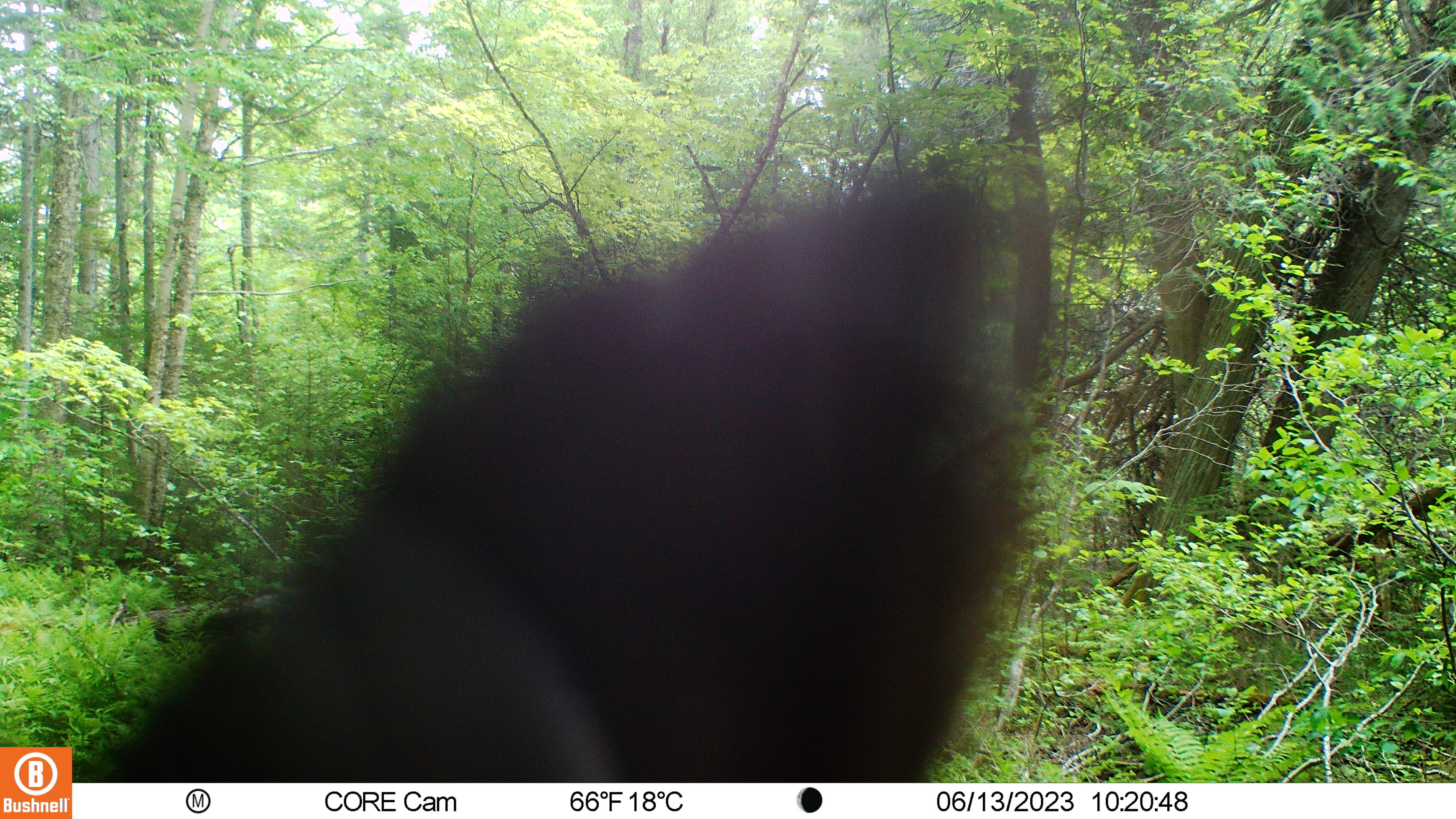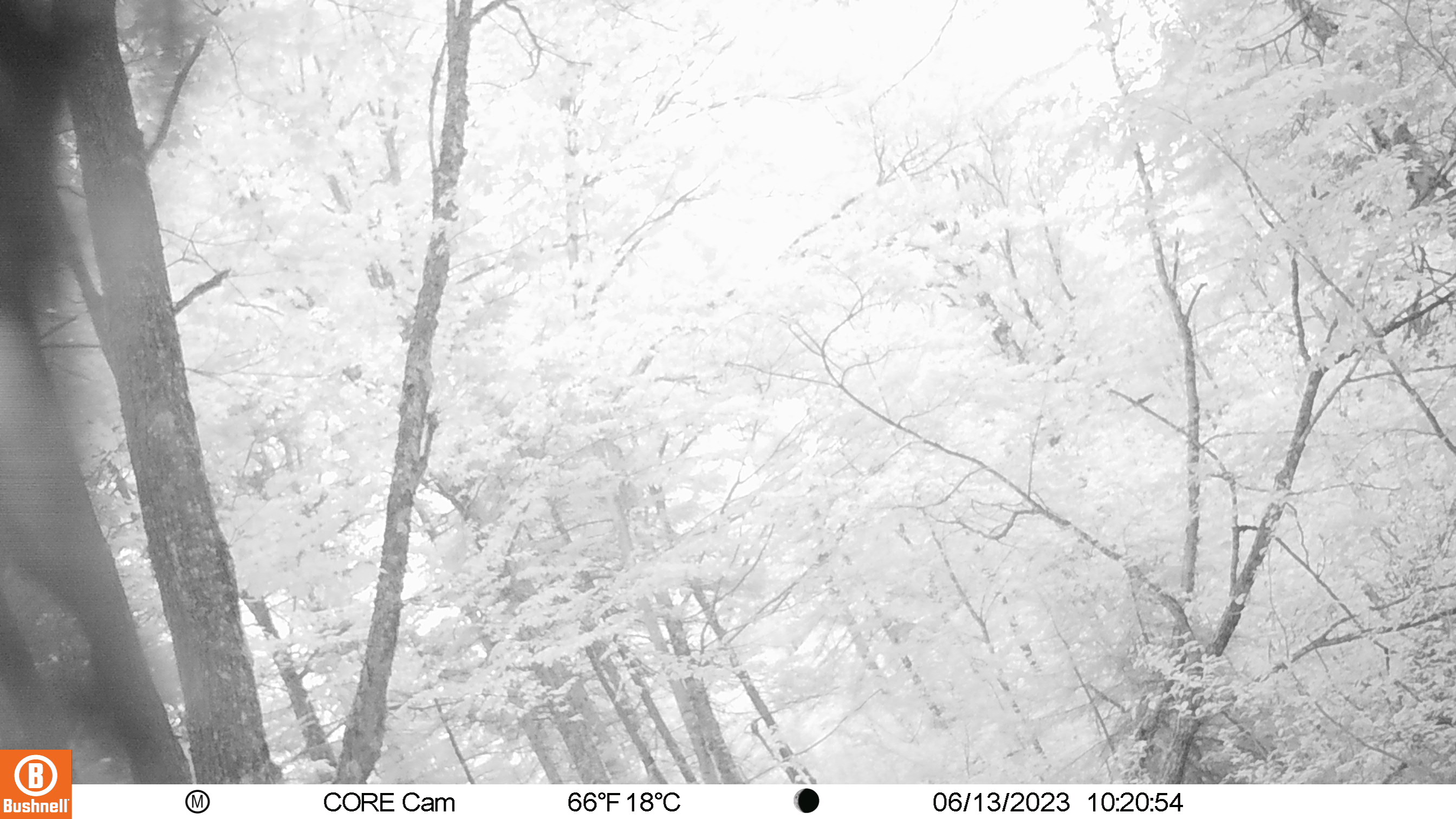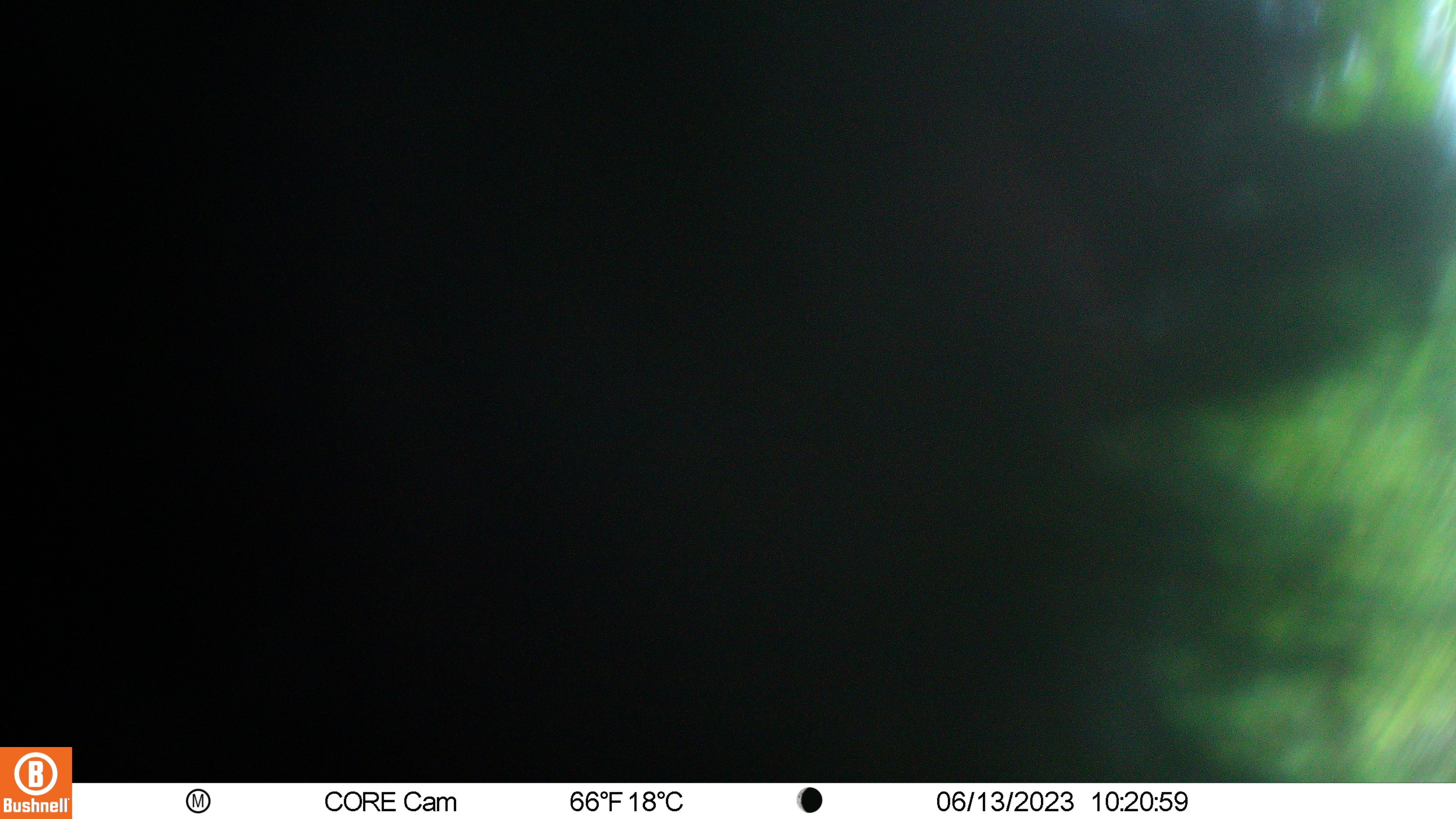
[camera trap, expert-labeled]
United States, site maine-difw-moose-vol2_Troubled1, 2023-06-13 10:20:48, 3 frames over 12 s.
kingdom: Animalia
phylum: Chordata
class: Mammalia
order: Carnivora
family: Ursidae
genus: Ursus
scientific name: Ursus americanus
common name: black bear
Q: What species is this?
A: Black bear (Ursus americanus).